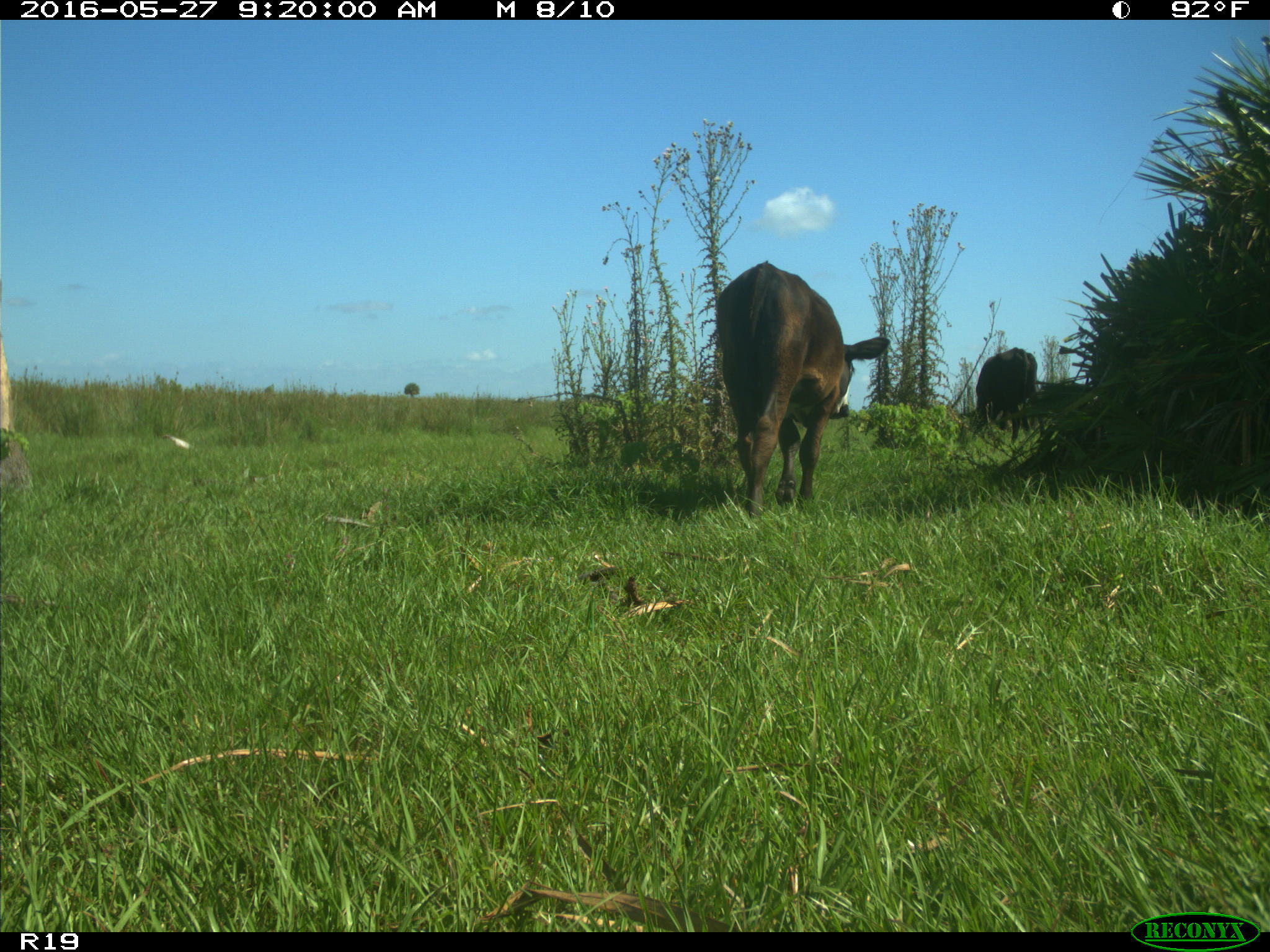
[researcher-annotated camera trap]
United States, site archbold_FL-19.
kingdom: Animalia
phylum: Chordata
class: Mammalia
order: Artiodactyla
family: Bovidae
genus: Bos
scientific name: Bos taurus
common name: domestic cow